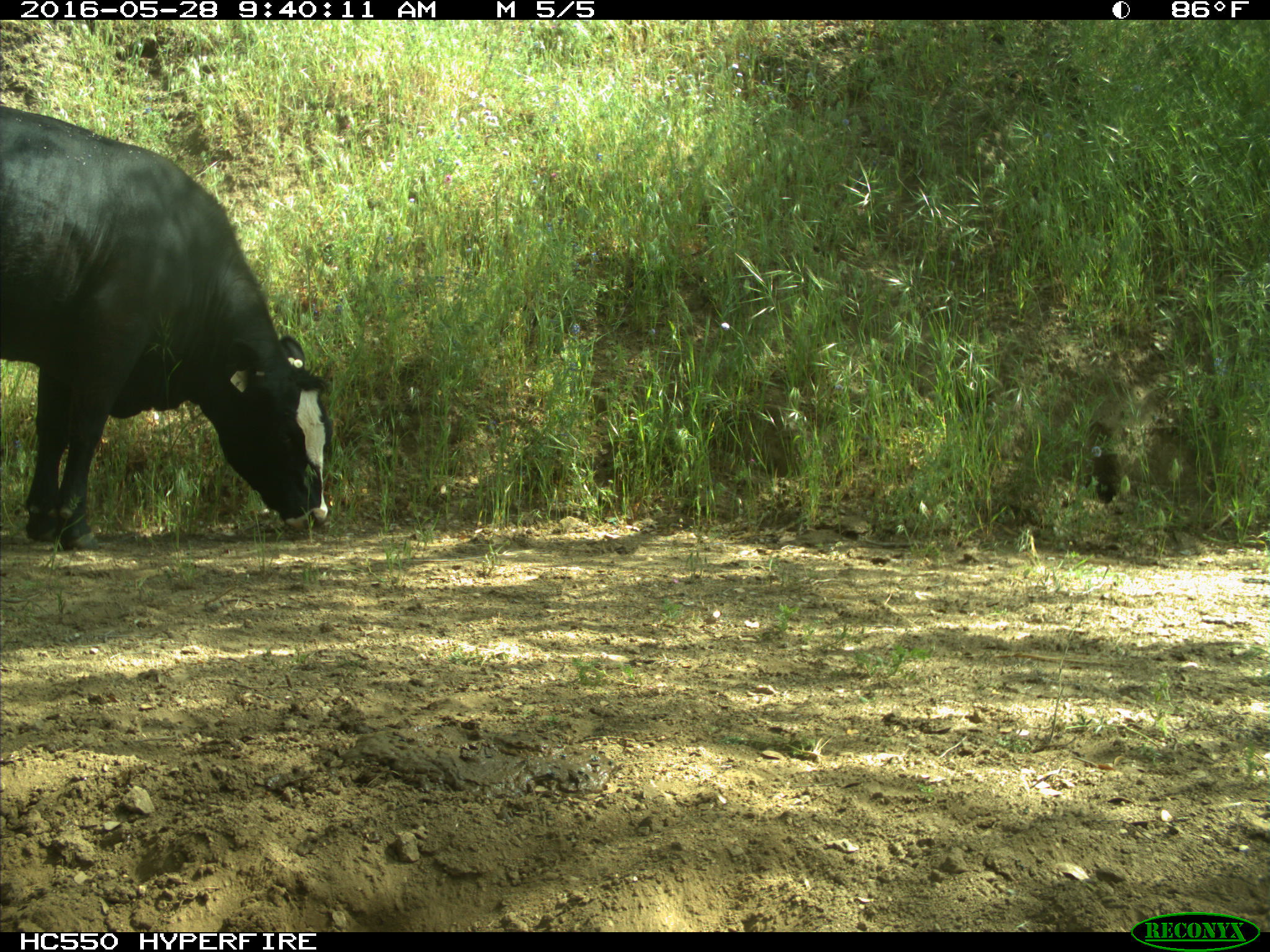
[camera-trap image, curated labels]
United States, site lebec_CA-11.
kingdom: Animalia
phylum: Chordata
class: Mammalia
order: Artiodactyla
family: Bovidae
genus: Bos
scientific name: Bos taurus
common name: domestic cow